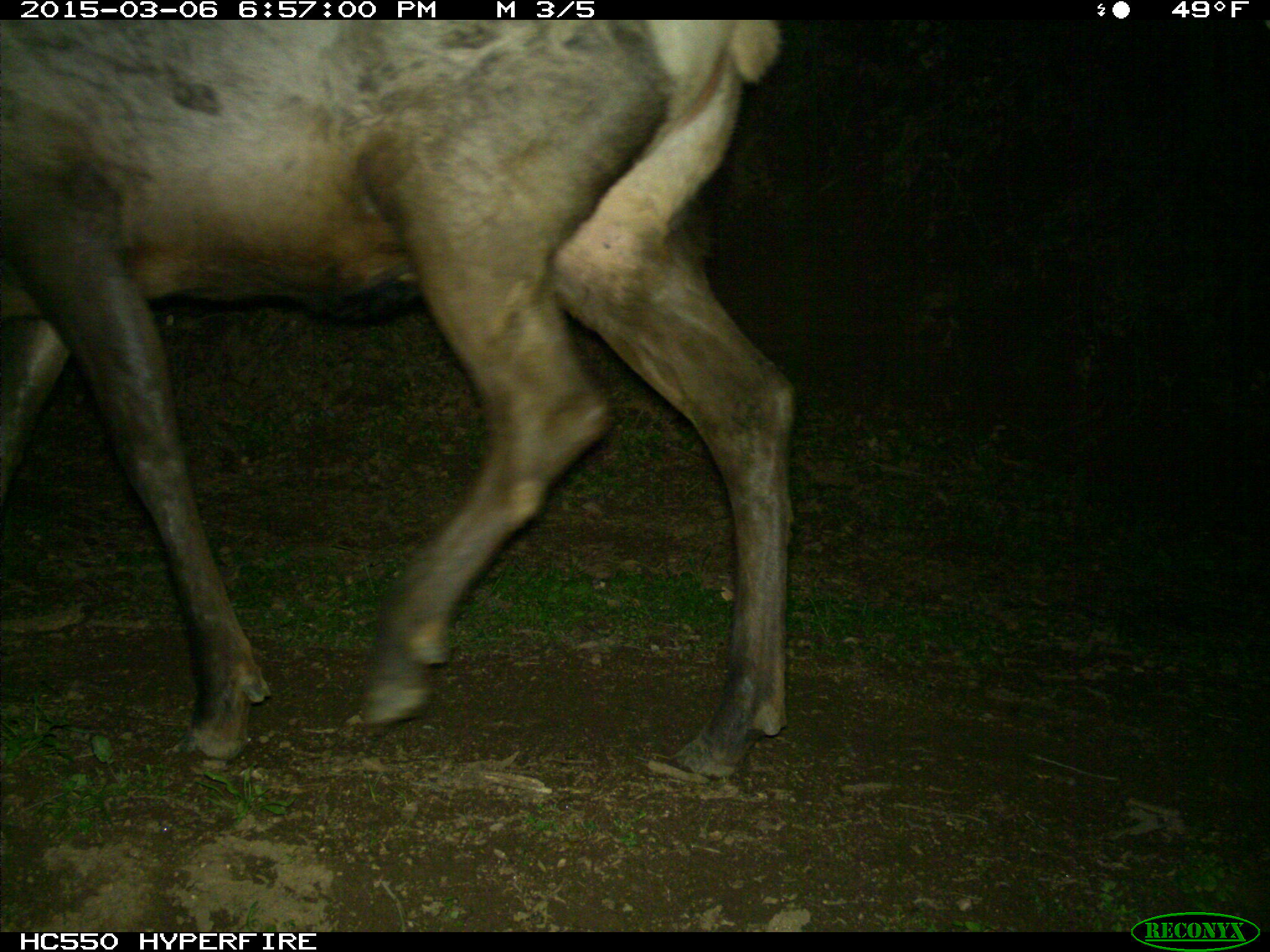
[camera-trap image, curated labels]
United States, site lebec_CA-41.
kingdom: Animalia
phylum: Chordata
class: Mammalia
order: Artiodactyla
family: Cervidae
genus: Cervus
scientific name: Cervus canadensis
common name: elk